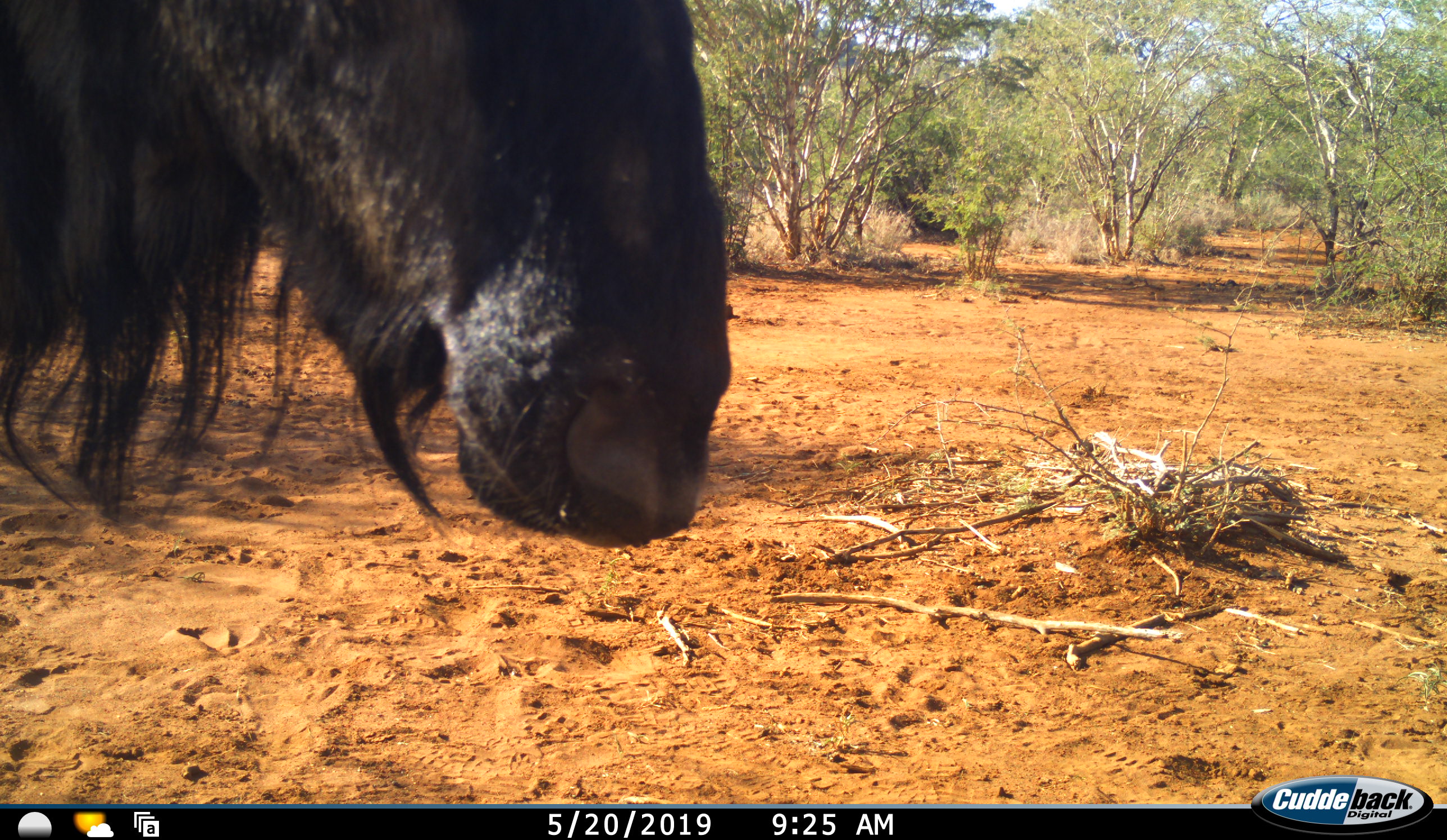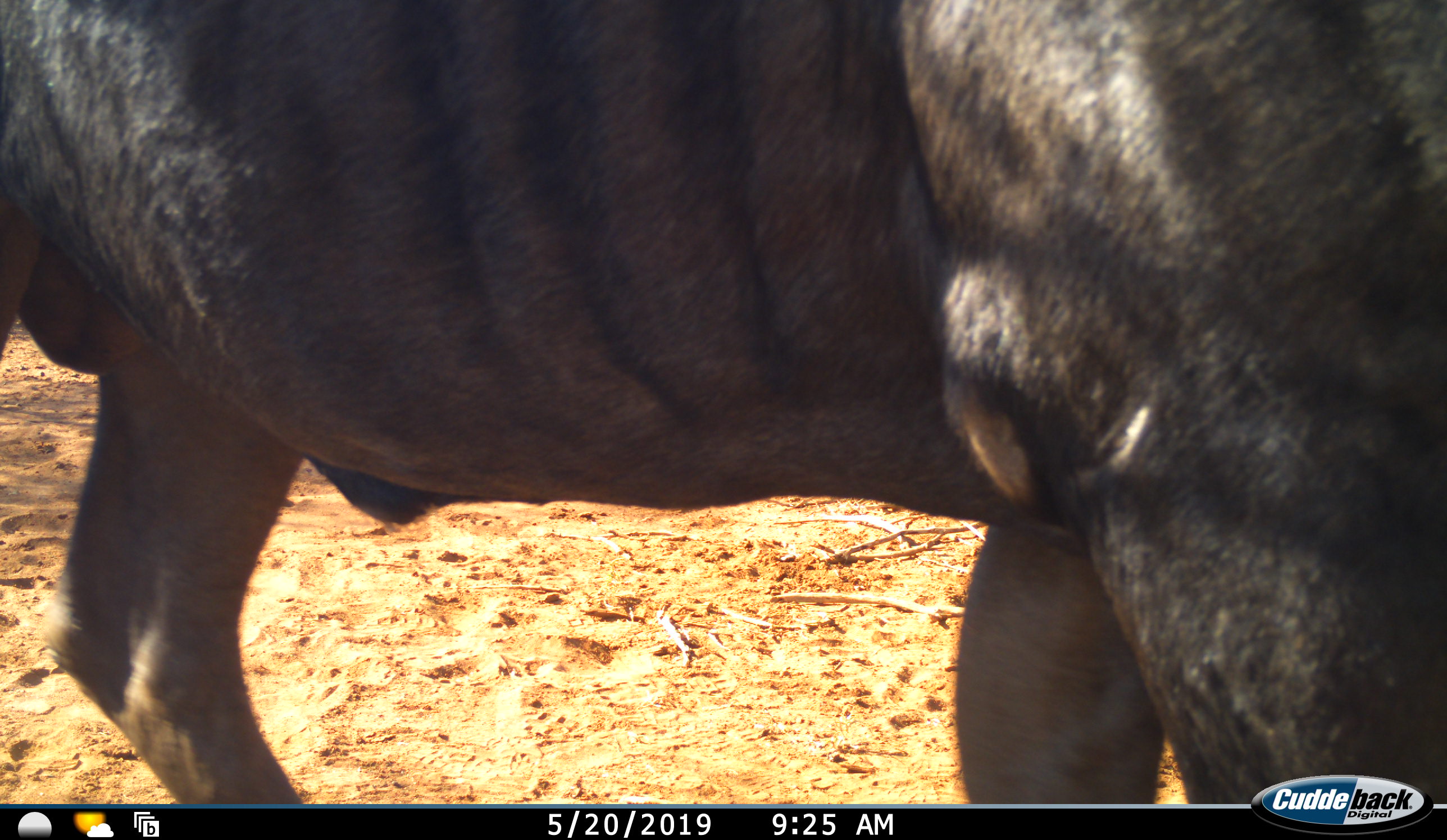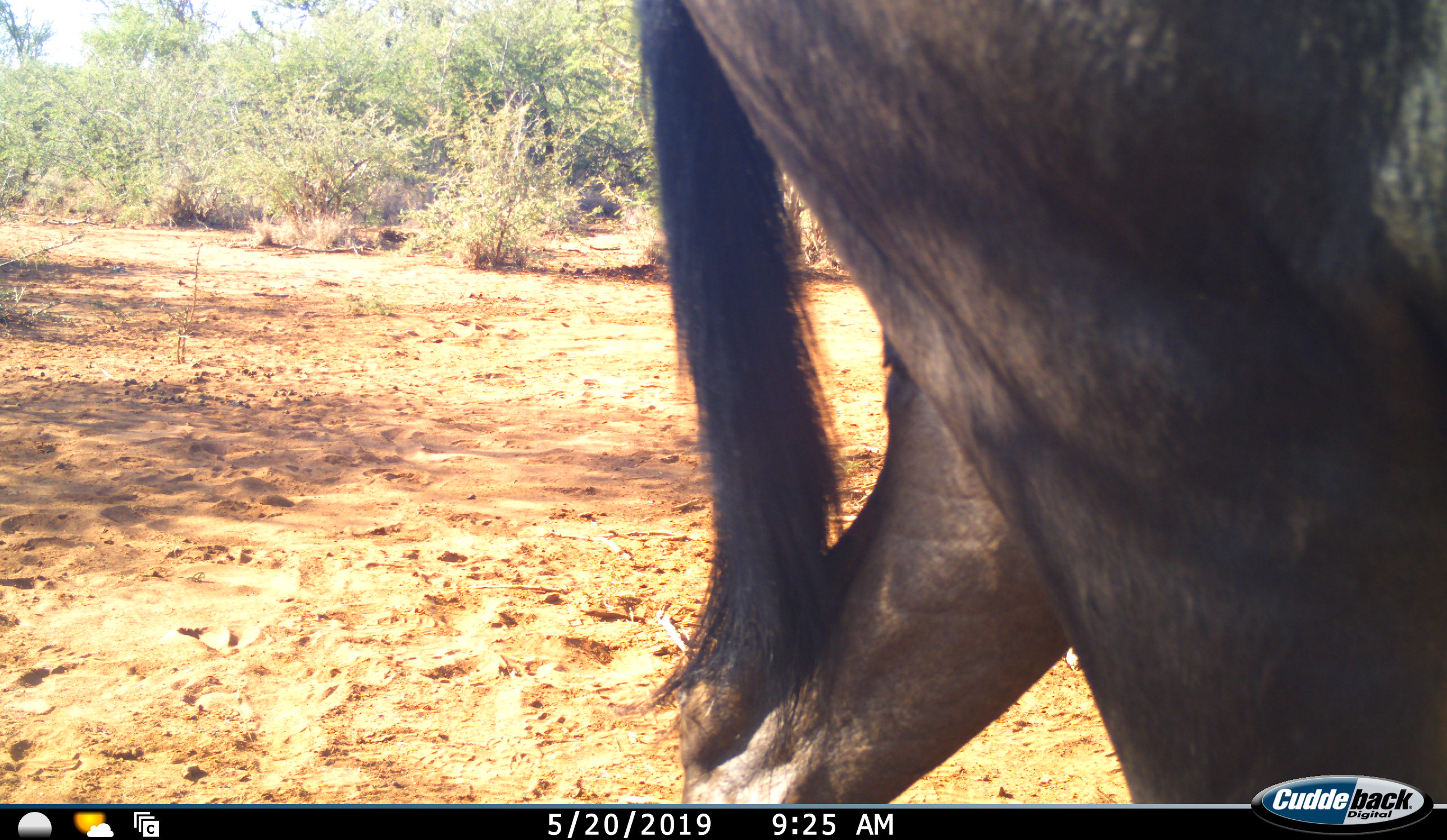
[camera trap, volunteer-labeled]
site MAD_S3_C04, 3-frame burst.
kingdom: Animalia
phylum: Chordata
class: Mammalia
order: Artiodactyla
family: Bovidae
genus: Connochaetes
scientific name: Connochaetes taurinus taurinus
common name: blue wildebeest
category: wildebeestblue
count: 1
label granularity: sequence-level